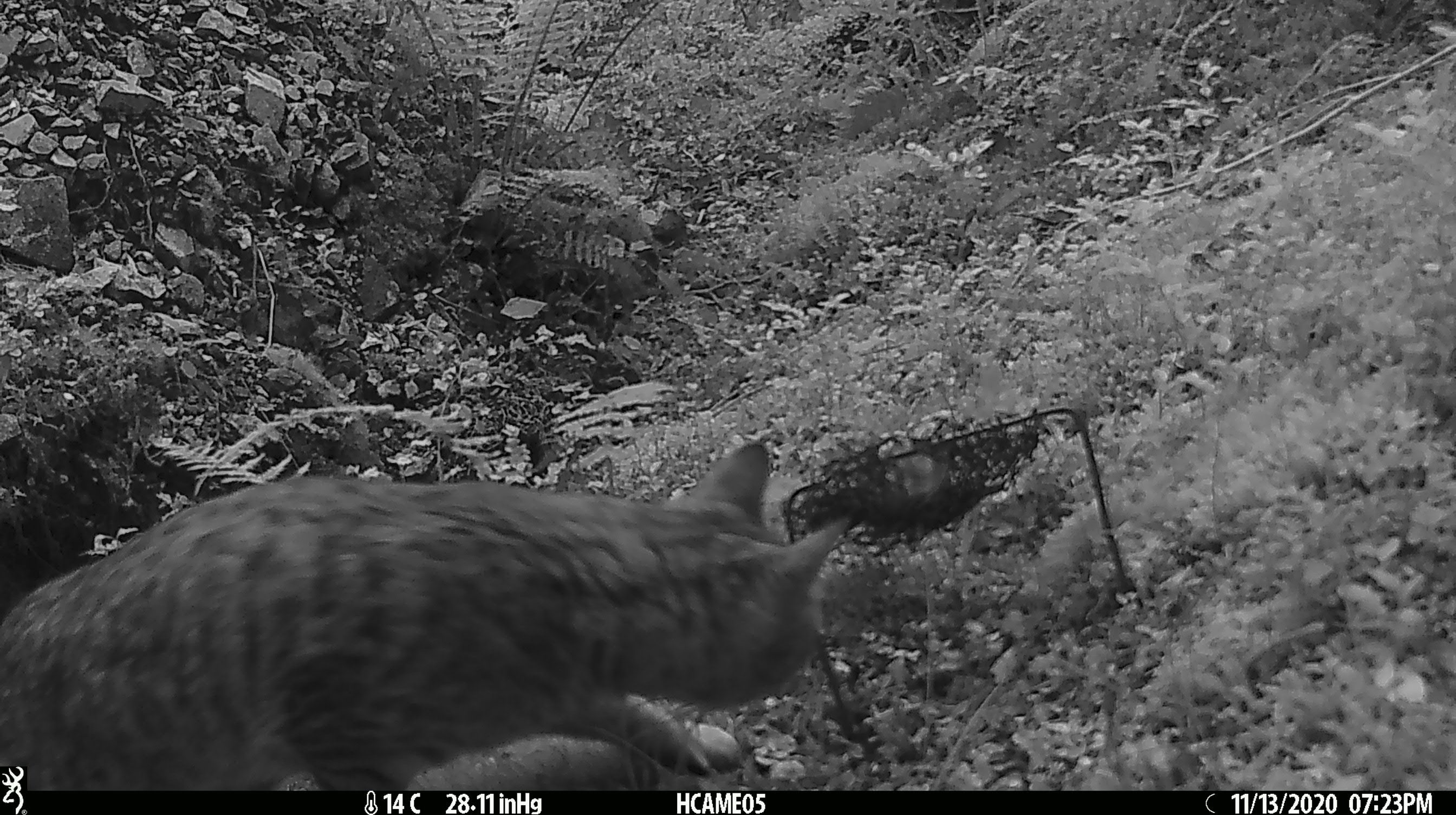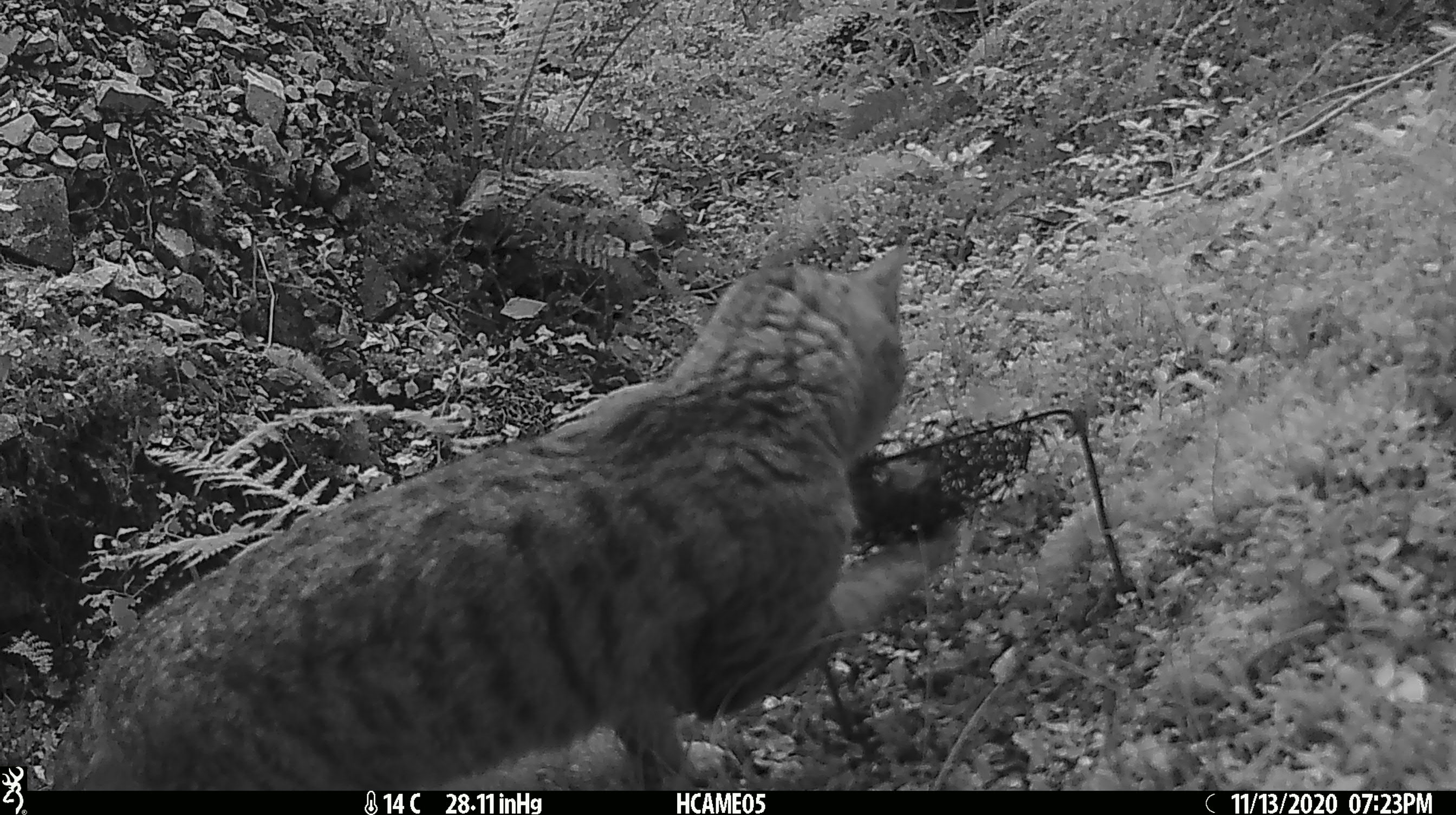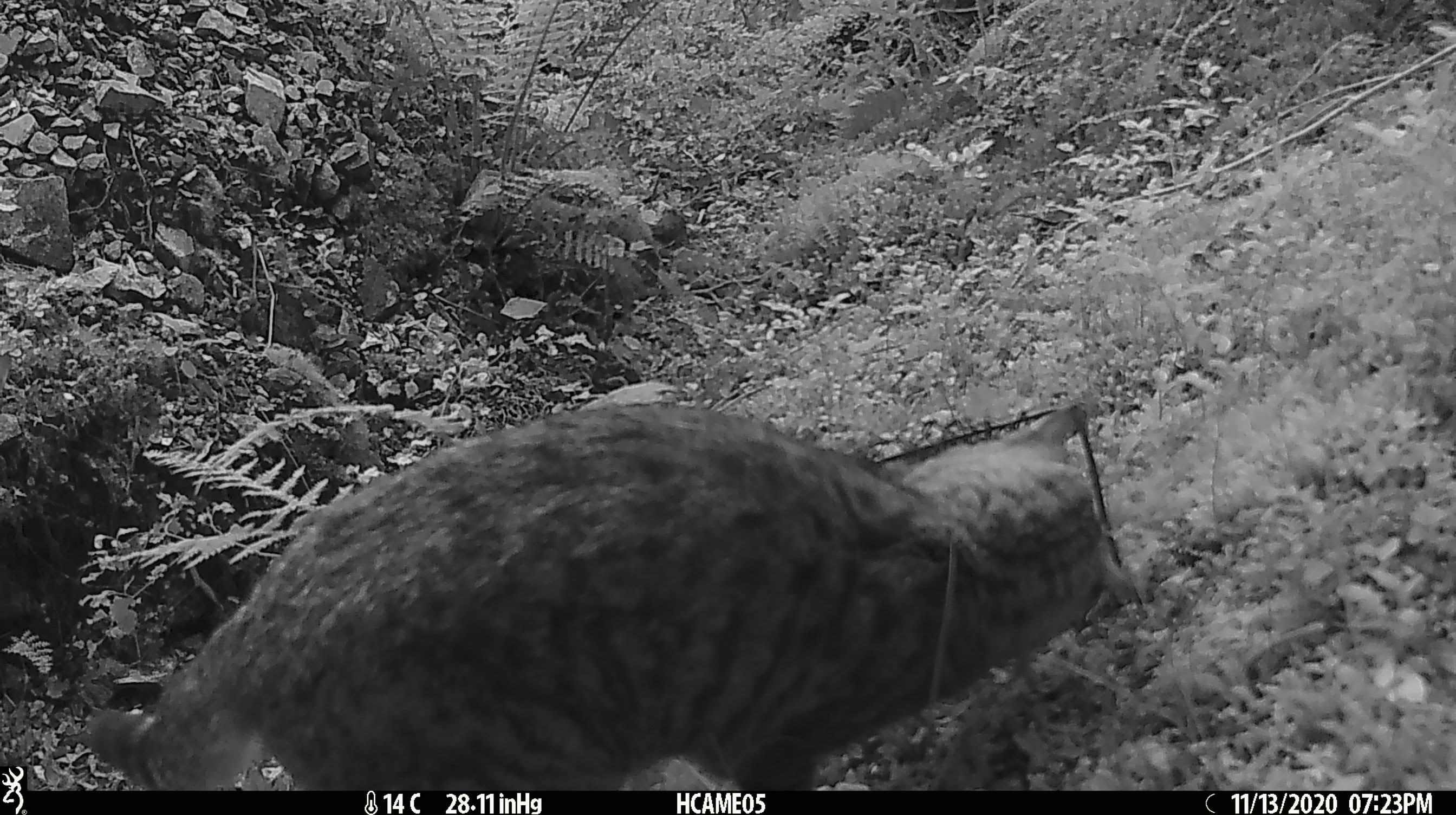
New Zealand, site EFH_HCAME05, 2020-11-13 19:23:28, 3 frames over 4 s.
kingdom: Animalia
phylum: Chordata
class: Mammalia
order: Carnivora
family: Felidae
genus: Felis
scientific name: Felis catus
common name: domestic cat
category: cat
Cat (domestic cat) (Felis catus).